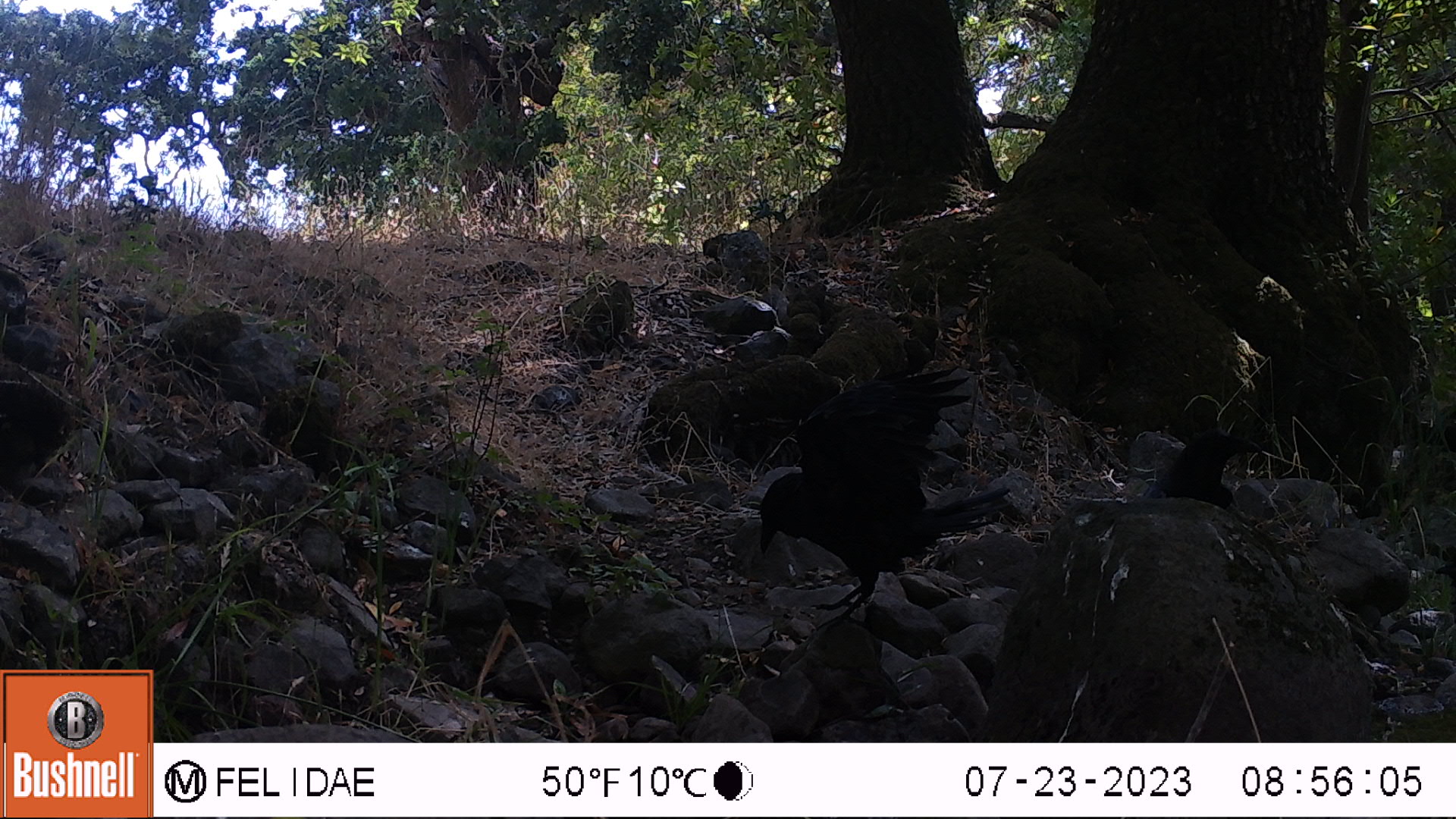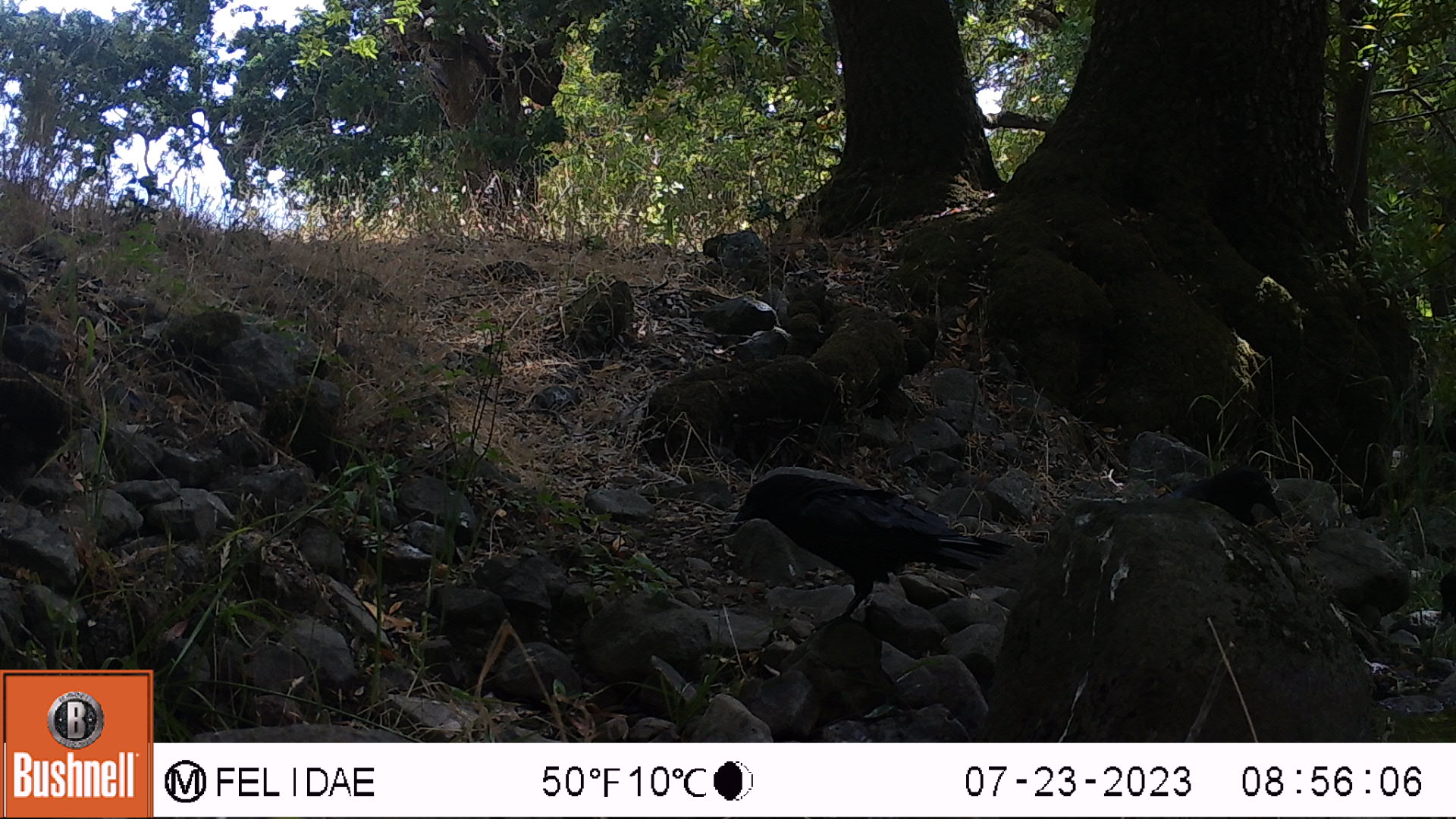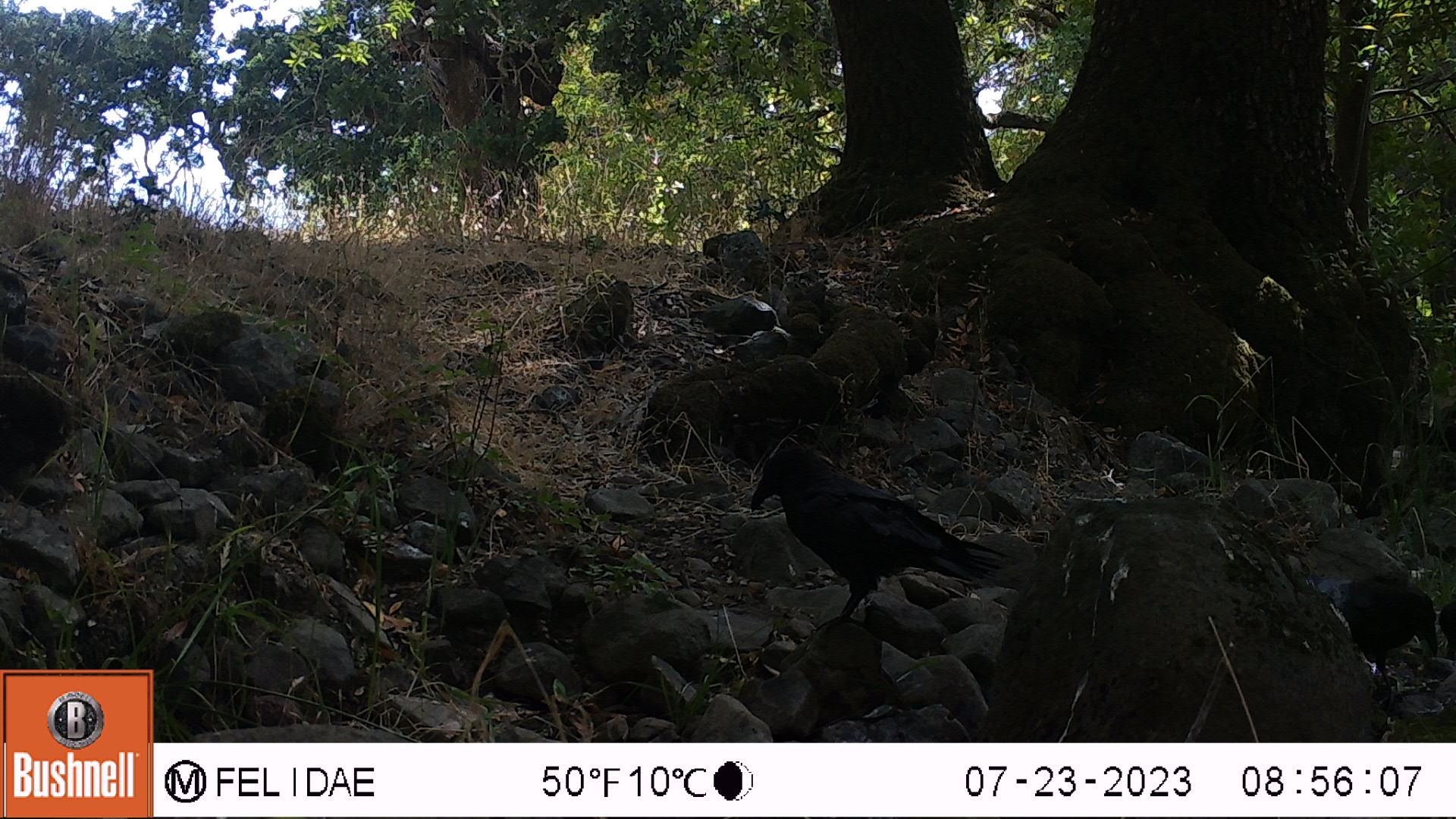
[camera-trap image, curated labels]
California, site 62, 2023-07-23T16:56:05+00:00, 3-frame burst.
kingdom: Animalia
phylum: Chordata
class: Aves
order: Passeriformes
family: Corvidae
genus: Corvus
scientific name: Corvus brachyrhynchos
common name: american crow